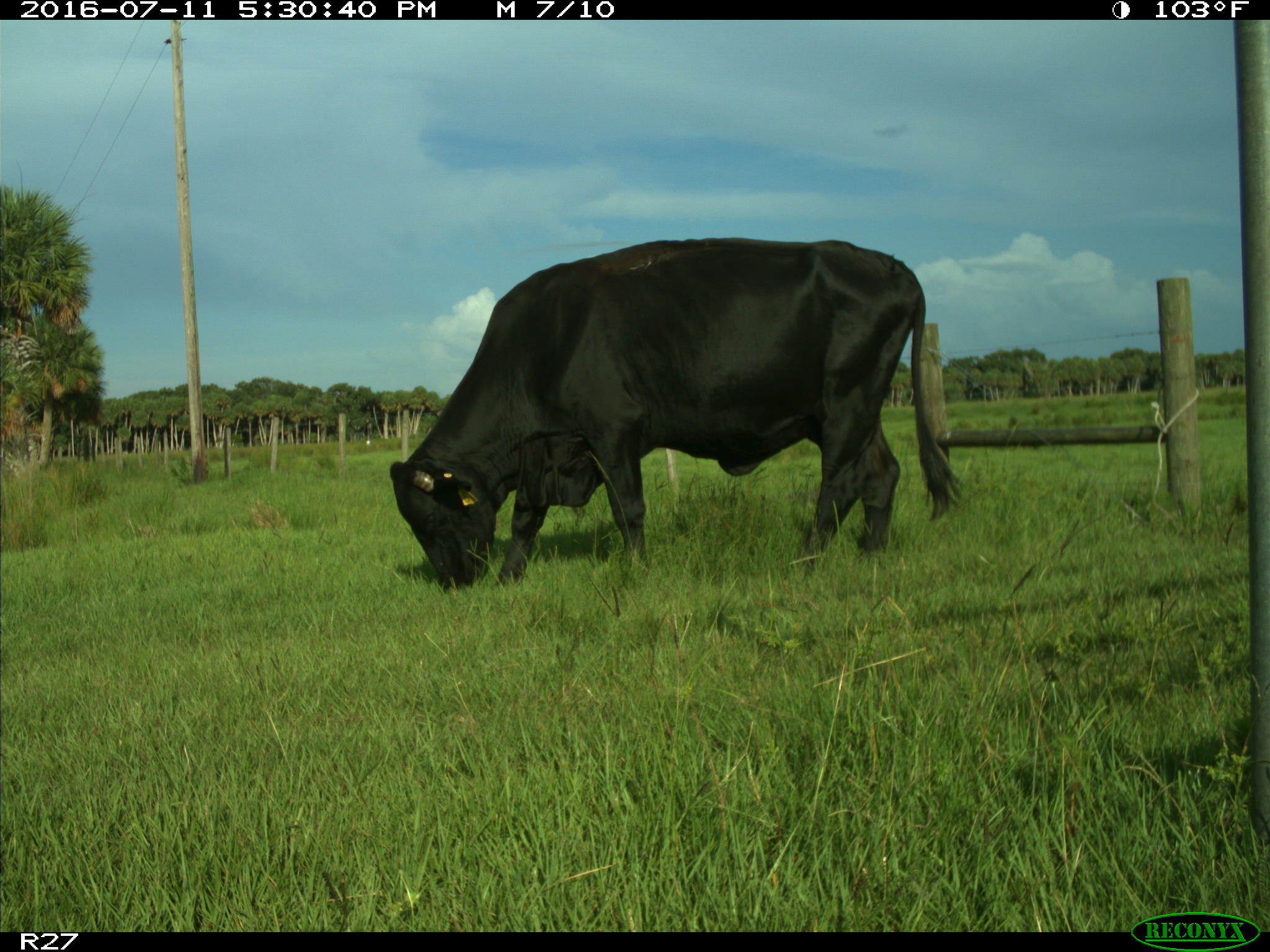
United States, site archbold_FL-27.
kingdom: Animalia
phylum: Chordata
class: Mammalia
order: Artiodactyla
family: Bovidae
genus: Bos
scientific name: Bos taurus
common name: domestic cow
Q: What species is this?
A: Bos taurus (domestic cow).